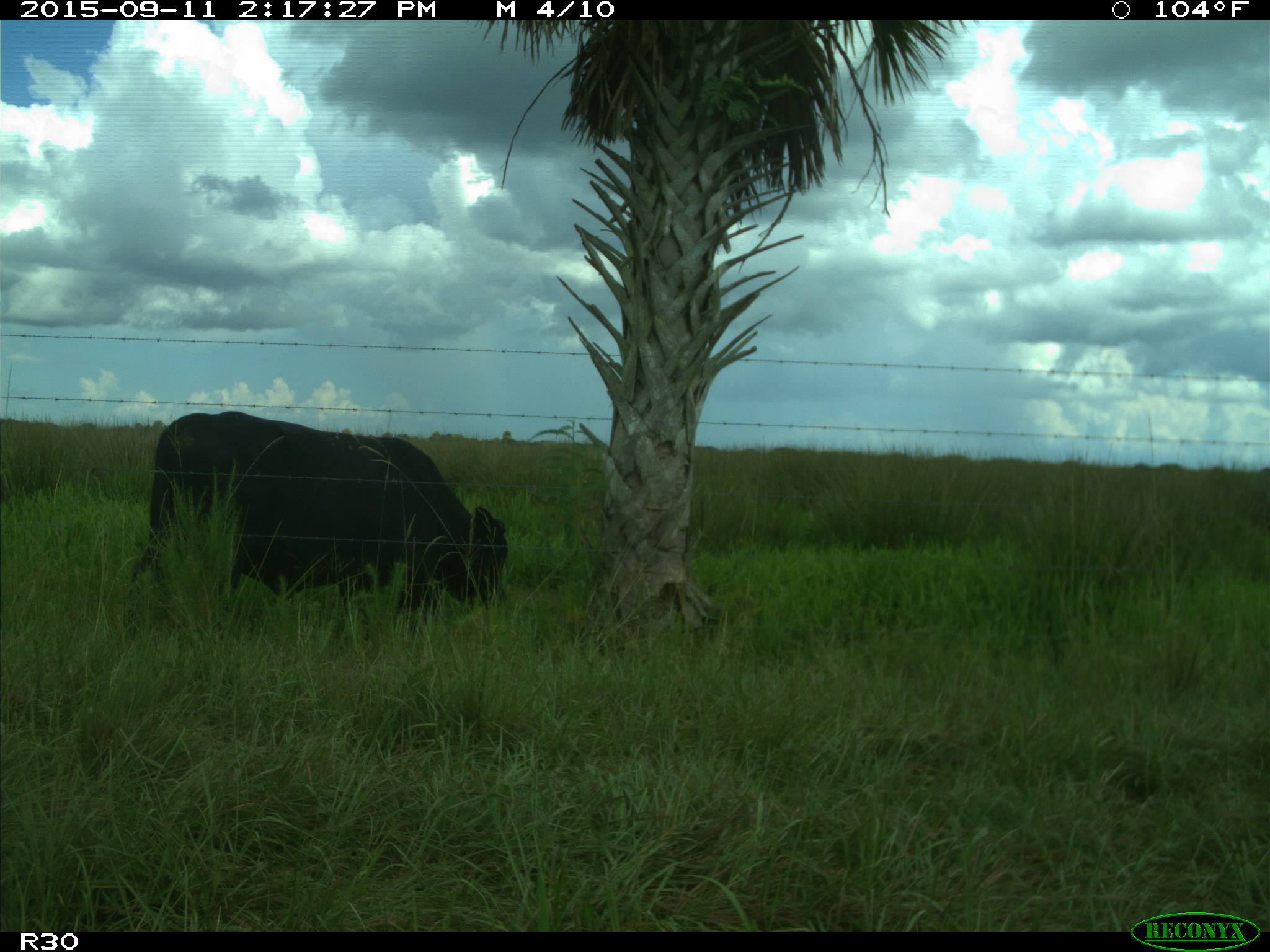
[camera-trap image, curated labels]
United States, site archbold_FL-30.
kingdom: Animalia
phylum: Chordata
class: Mammalia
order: Artiodactyla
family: Bovidae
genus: Bos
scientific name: Bos taurus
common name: domestic cow